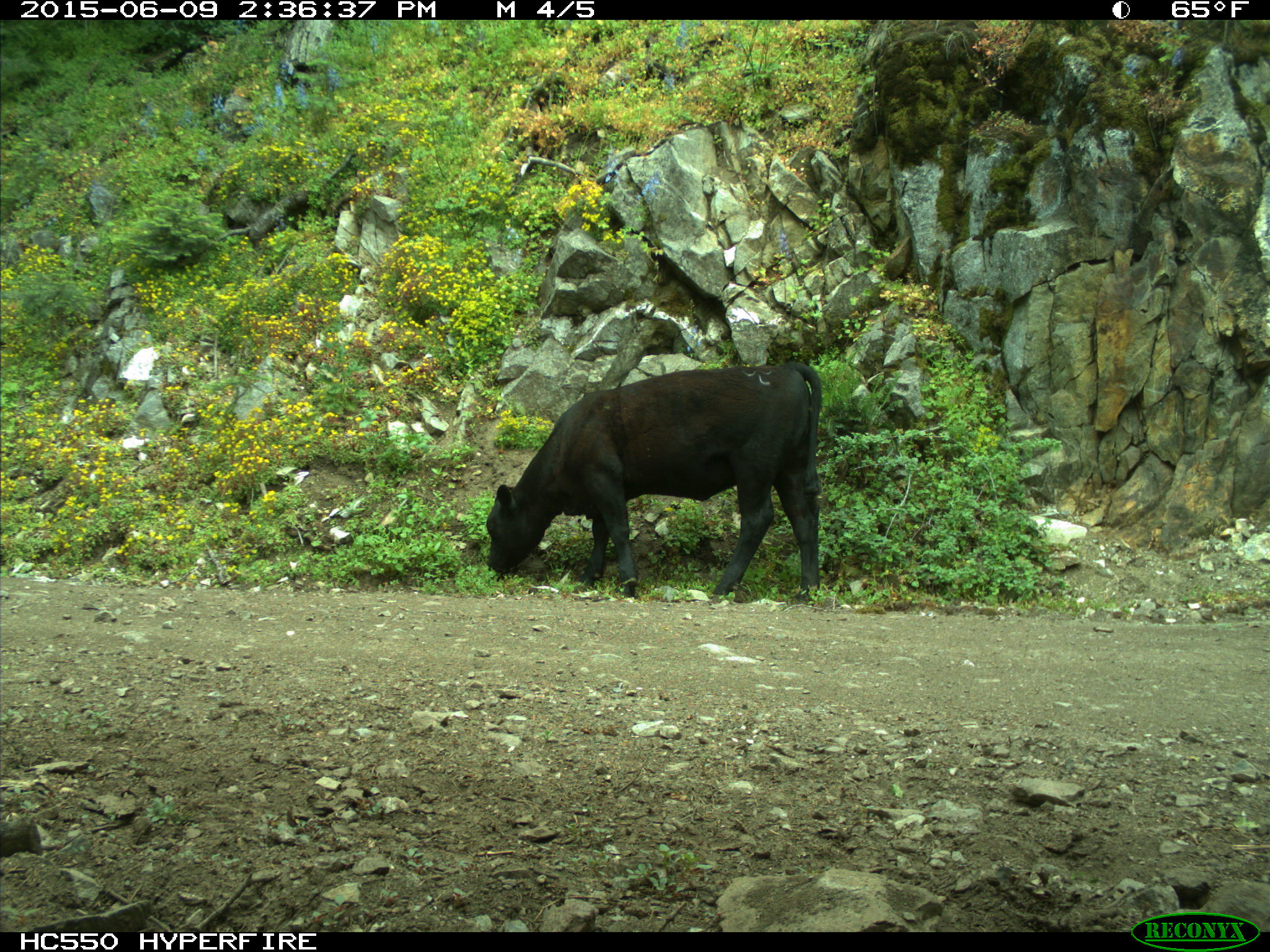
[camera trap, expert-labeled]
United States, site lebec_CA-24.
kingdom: Animalia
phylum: Chordata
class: Mammalia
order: Artiodactyla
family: Bovidae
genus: Bos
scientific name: Bos taurus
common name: domestic cow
Bos taurus (domestic cow).